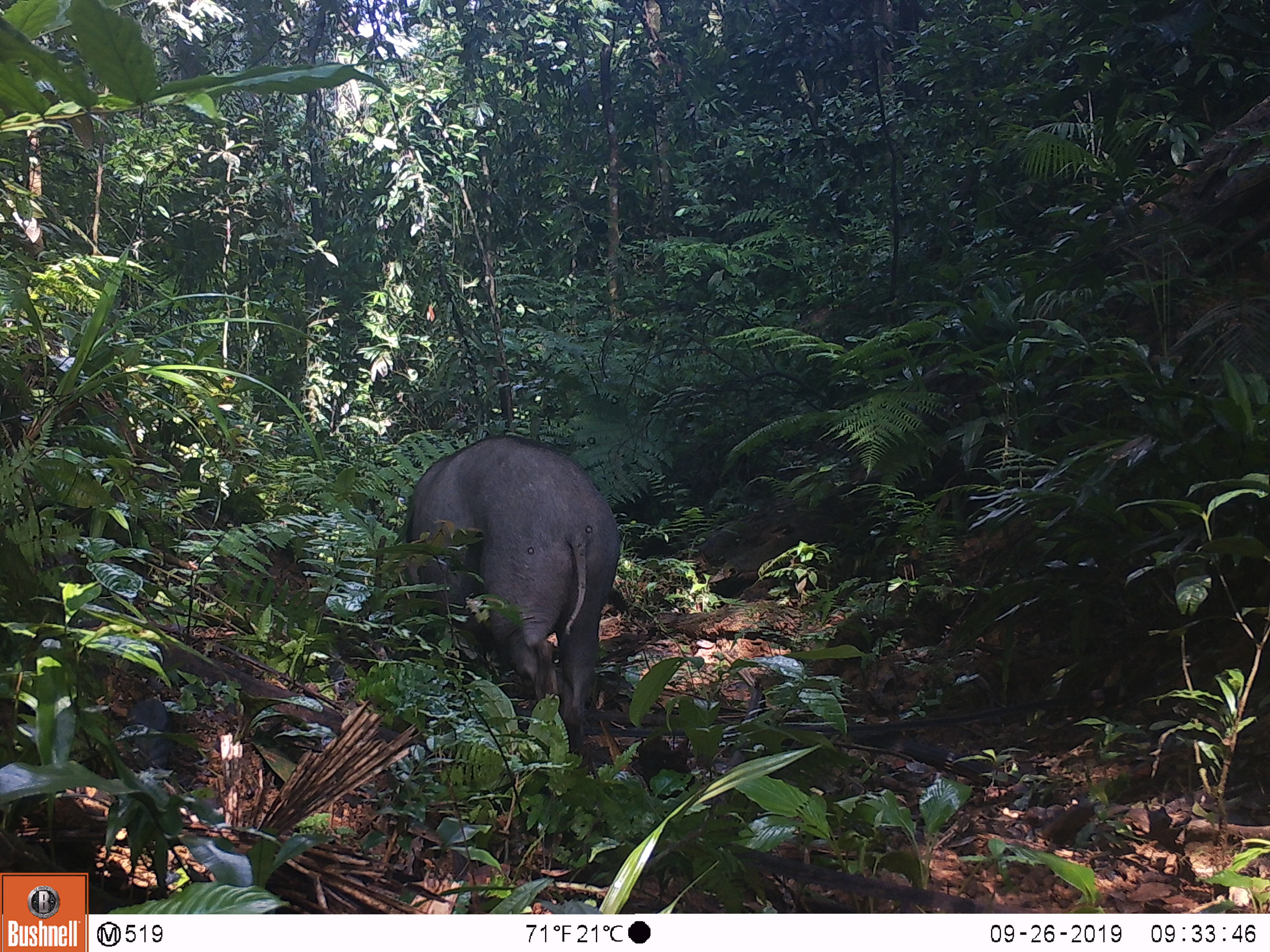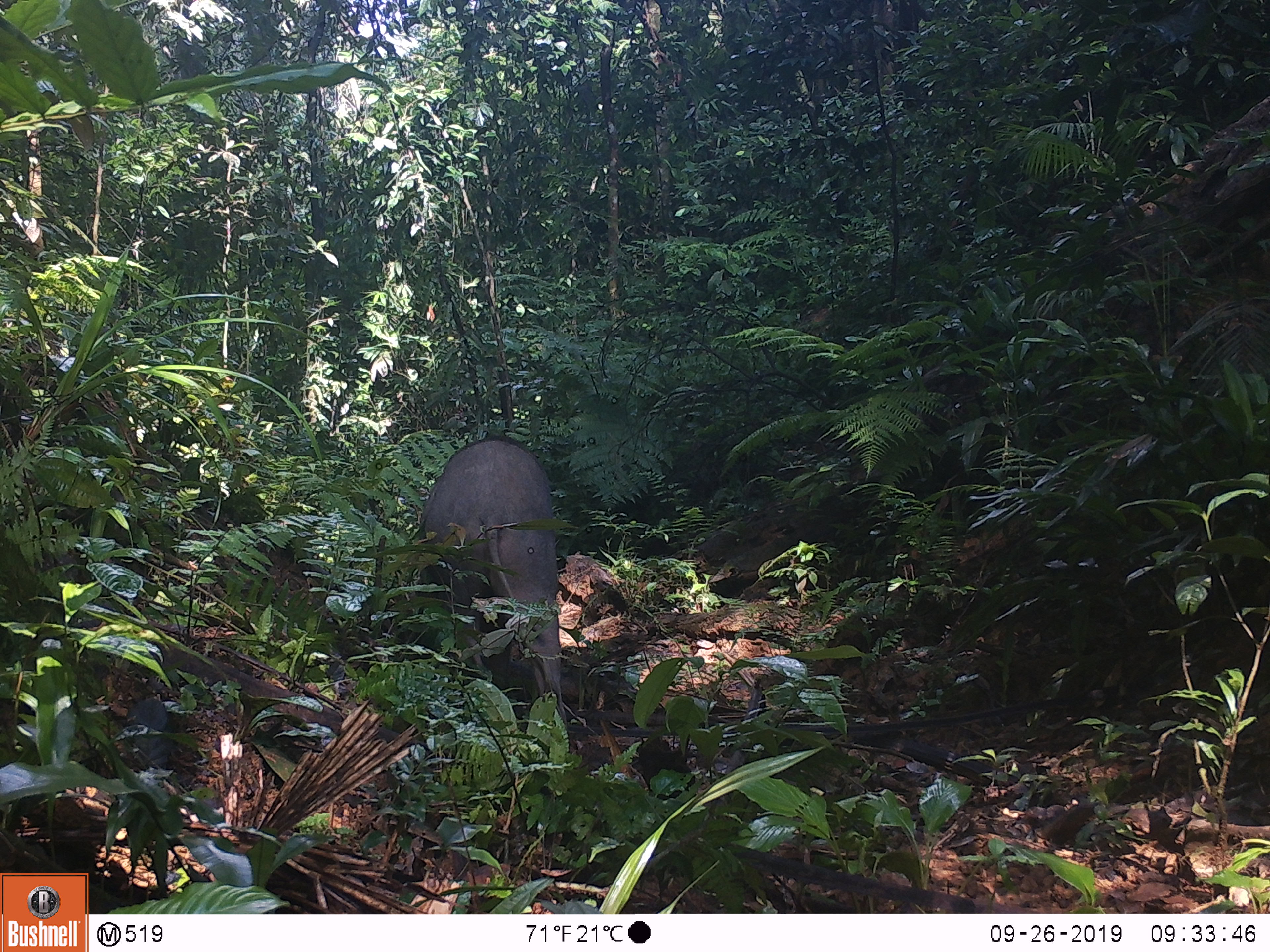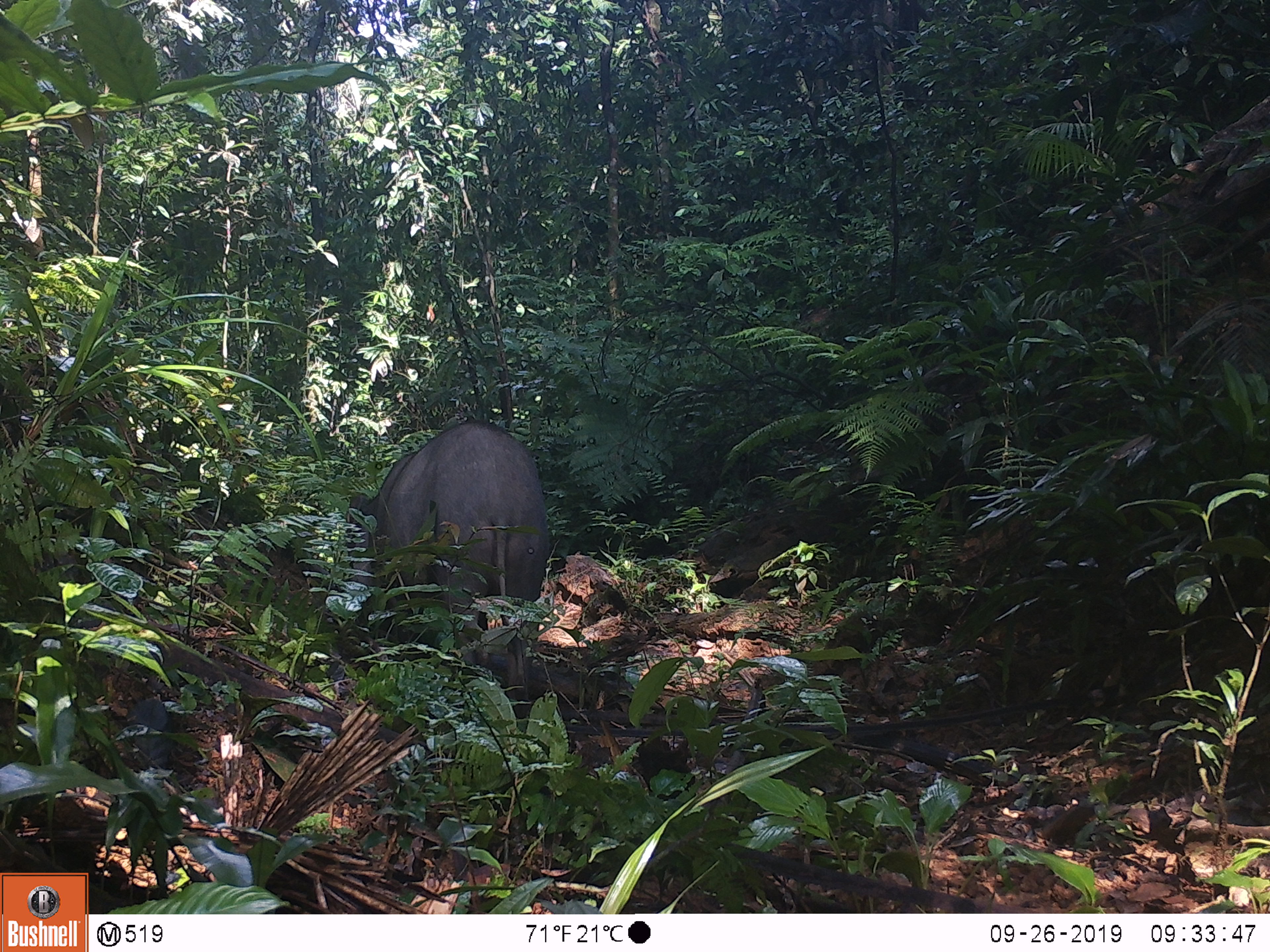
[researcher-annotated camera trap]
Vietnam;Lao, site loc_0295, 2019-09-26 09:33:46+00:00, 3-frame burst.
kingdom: Animalia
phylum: Chordata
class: Mammalia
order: Artiodactyla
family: Suidae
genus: Sus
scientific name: Sus scrofa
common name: eurasian wild pig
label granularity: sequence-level